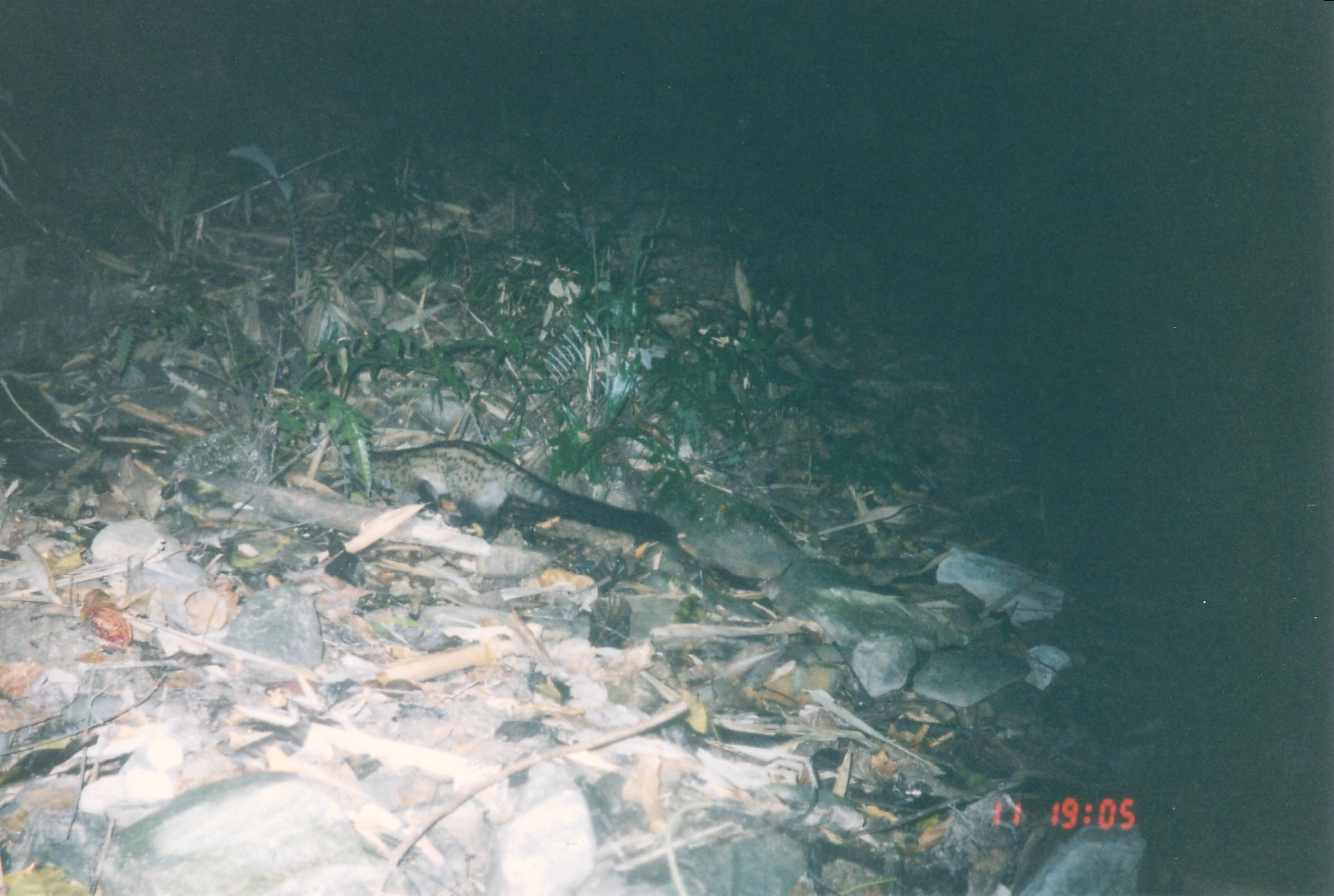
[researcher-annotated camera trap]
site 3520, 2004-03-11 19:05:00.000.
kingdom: Animalia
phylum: Chordata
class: Mammalia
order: Carnivora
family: Viverridae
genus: Paradoxurus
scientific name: Paradoxurus hermaphroditus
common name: asian palm civet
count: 1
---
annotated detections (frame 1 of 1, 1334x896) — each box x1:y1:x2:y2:
paradoxurus hermaphroditus: 344:441:678:550